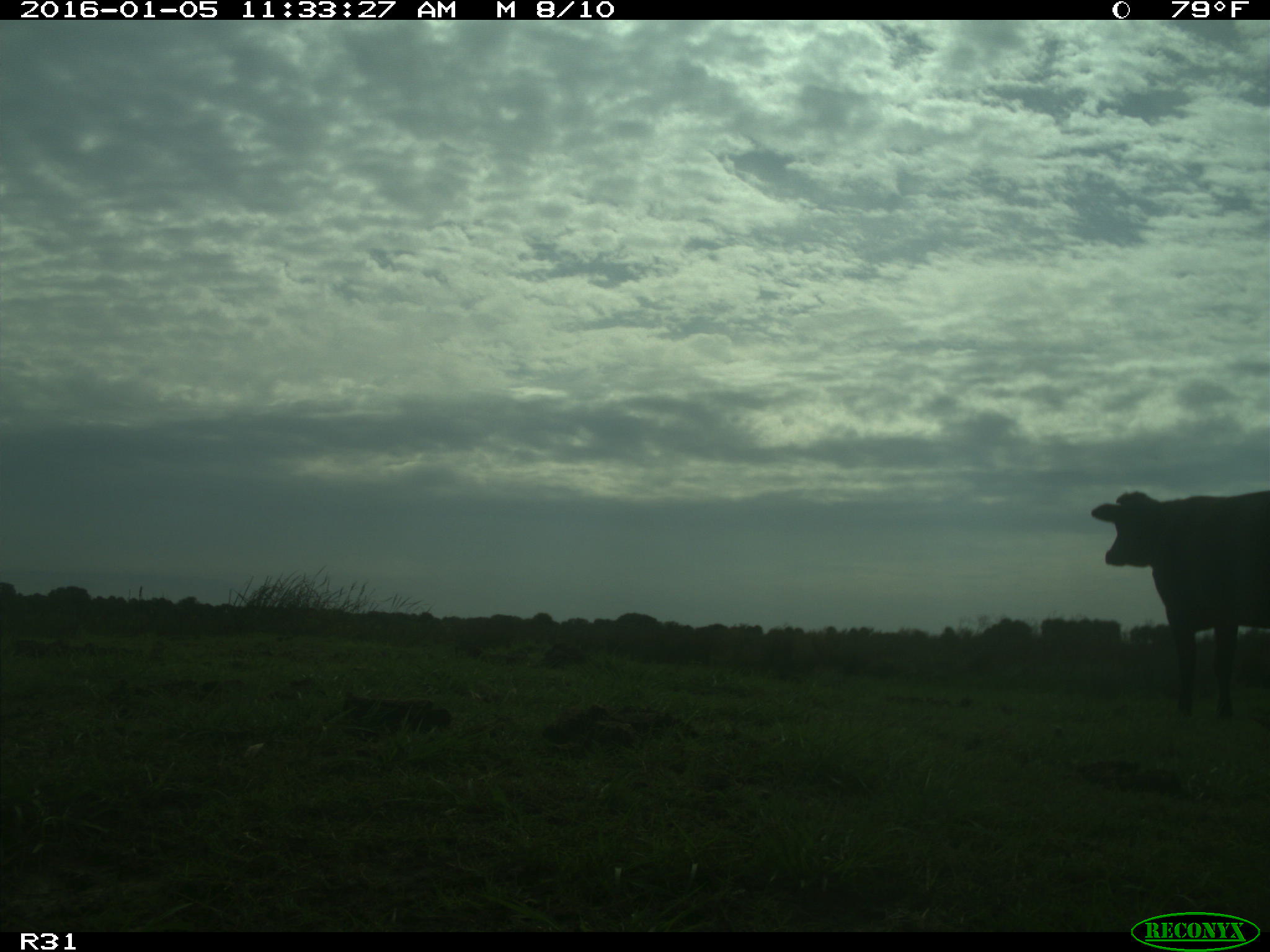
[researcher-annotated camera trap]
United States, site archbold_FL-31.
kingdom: Animalia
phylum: Chordata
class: Mammalia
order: Artiodactyla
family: Bovidae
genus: Bos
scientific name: Bos taurus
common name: domestic cow